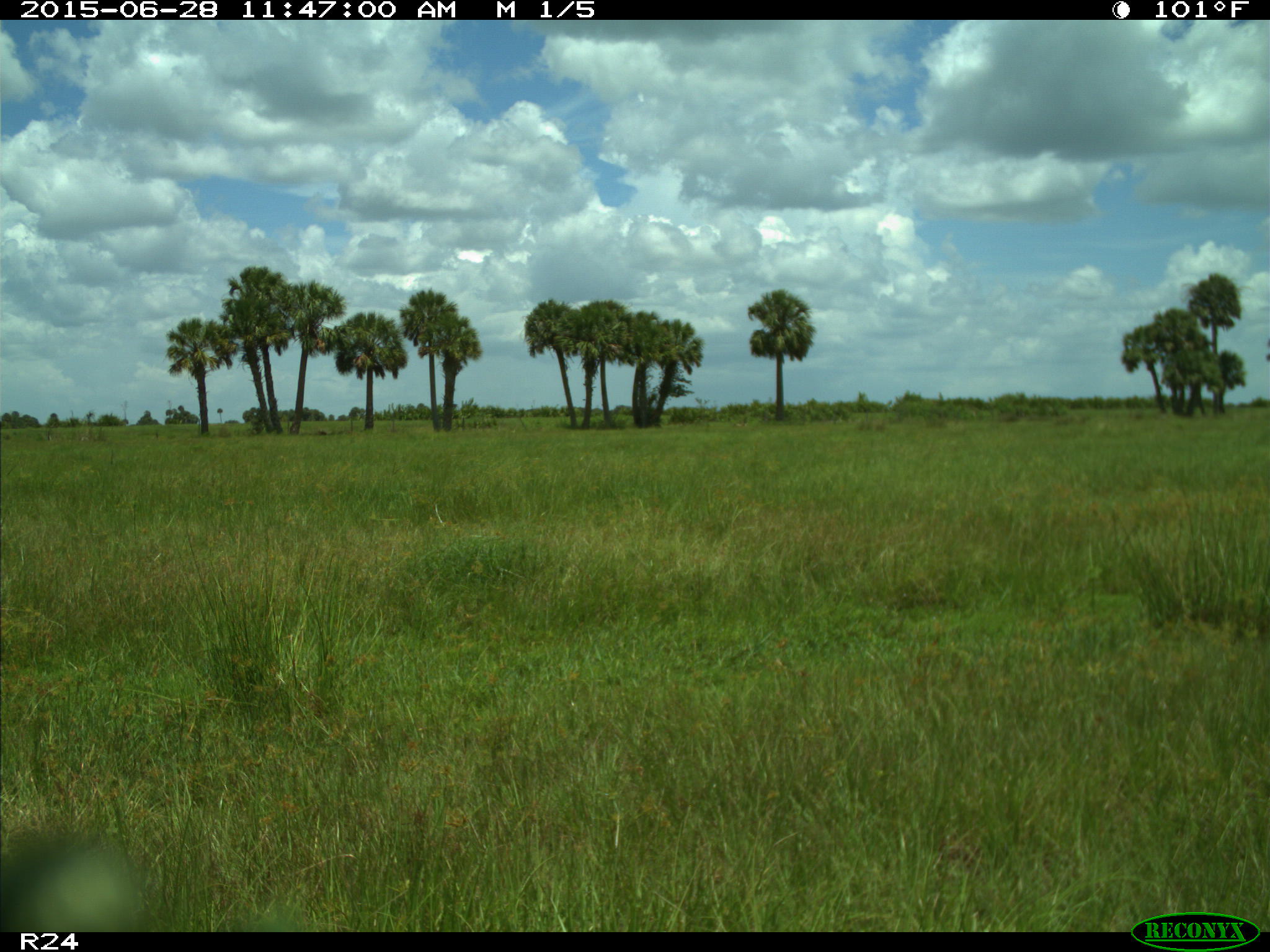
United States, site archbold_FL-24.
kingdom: Animalia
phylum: Chordata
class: Mammalia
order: Artiodactyla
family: Bovidae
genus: Bos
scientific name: Bos taurus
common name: domestic cow